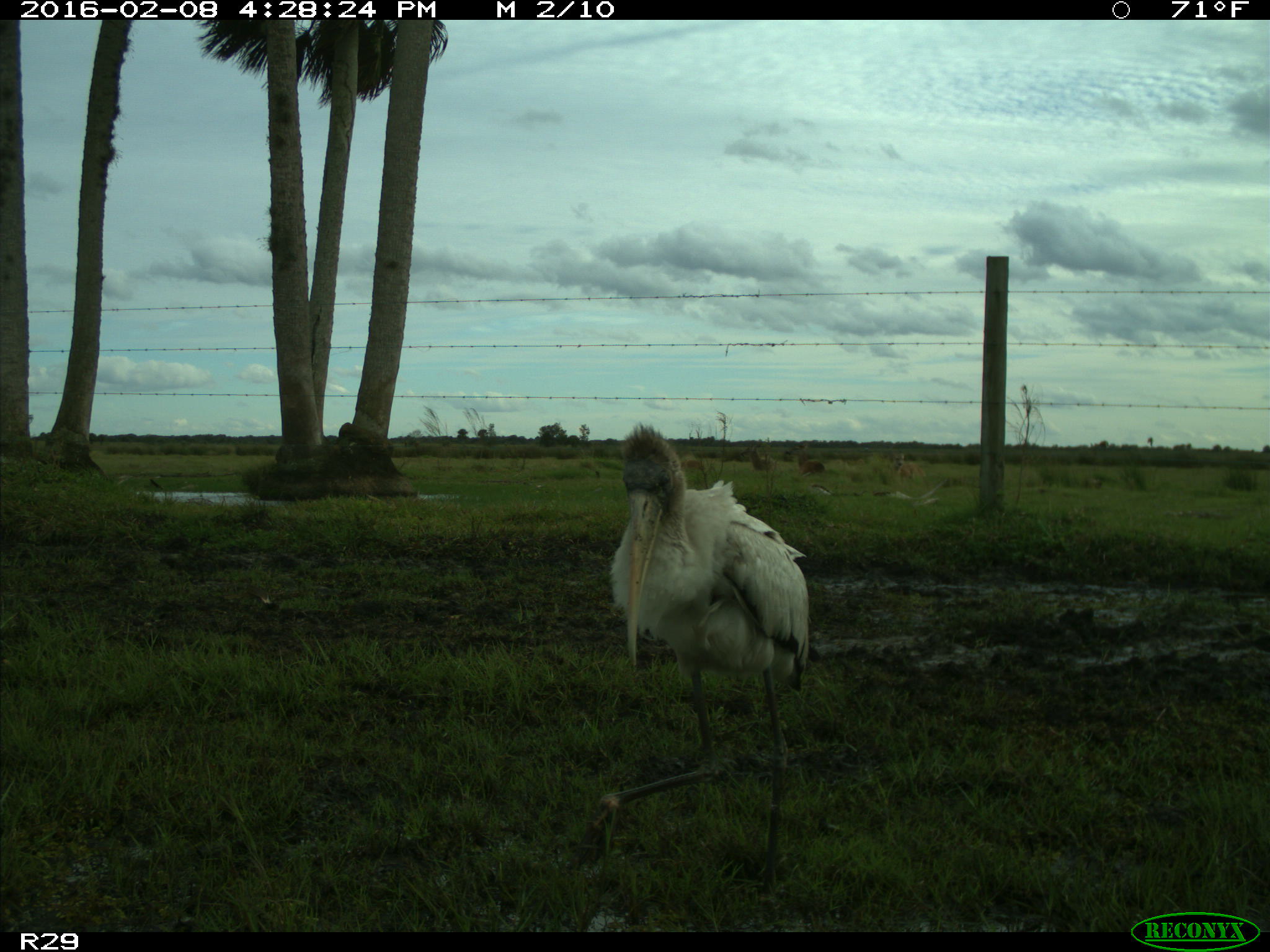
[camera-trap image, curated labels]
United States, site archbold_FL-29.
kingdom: Animalia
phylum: Chordata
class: Mammalia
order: Artiodactyla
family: Cervidae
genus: Odocoileus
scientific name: Odocoileus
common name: deer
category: unidentified deer